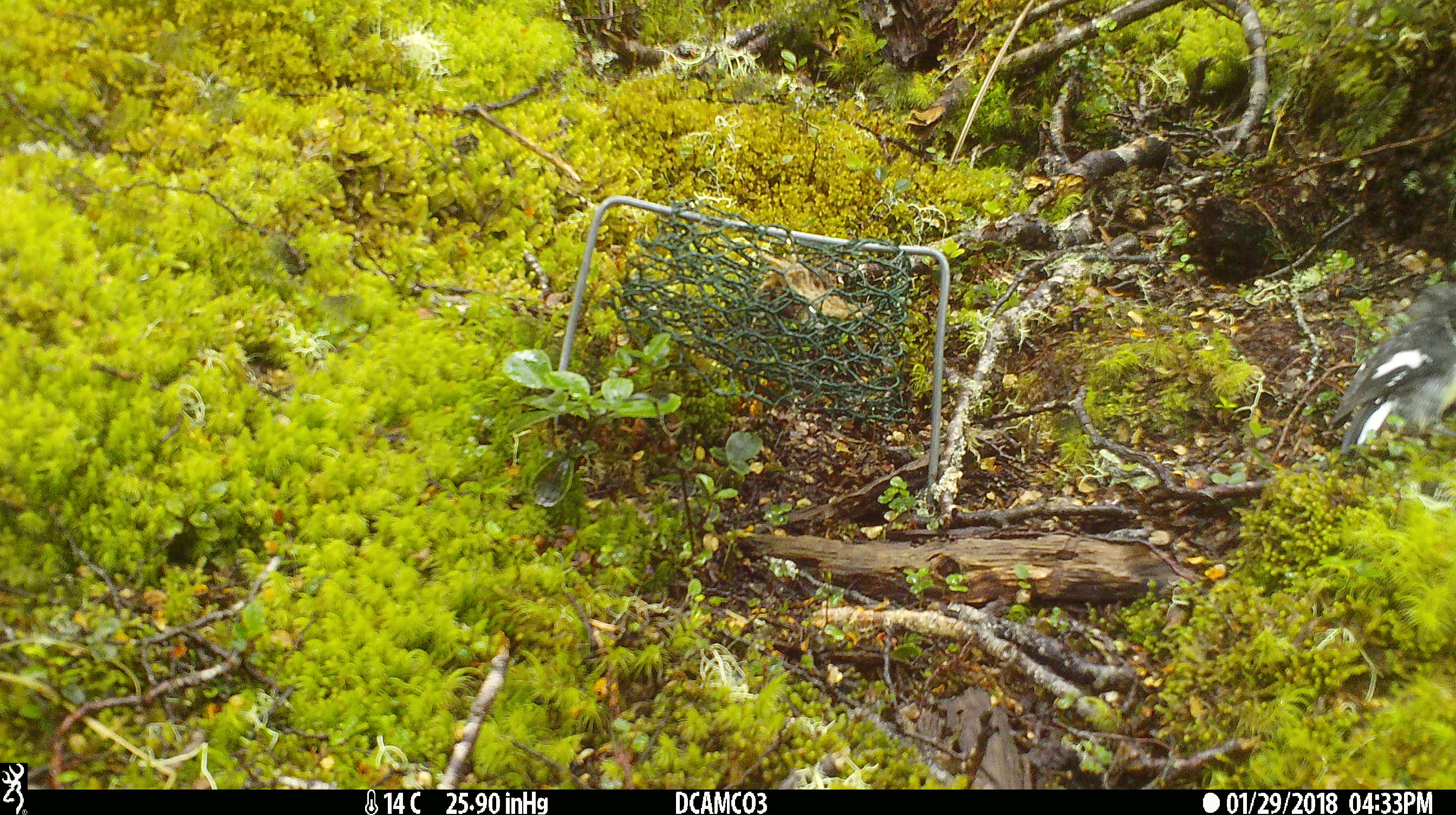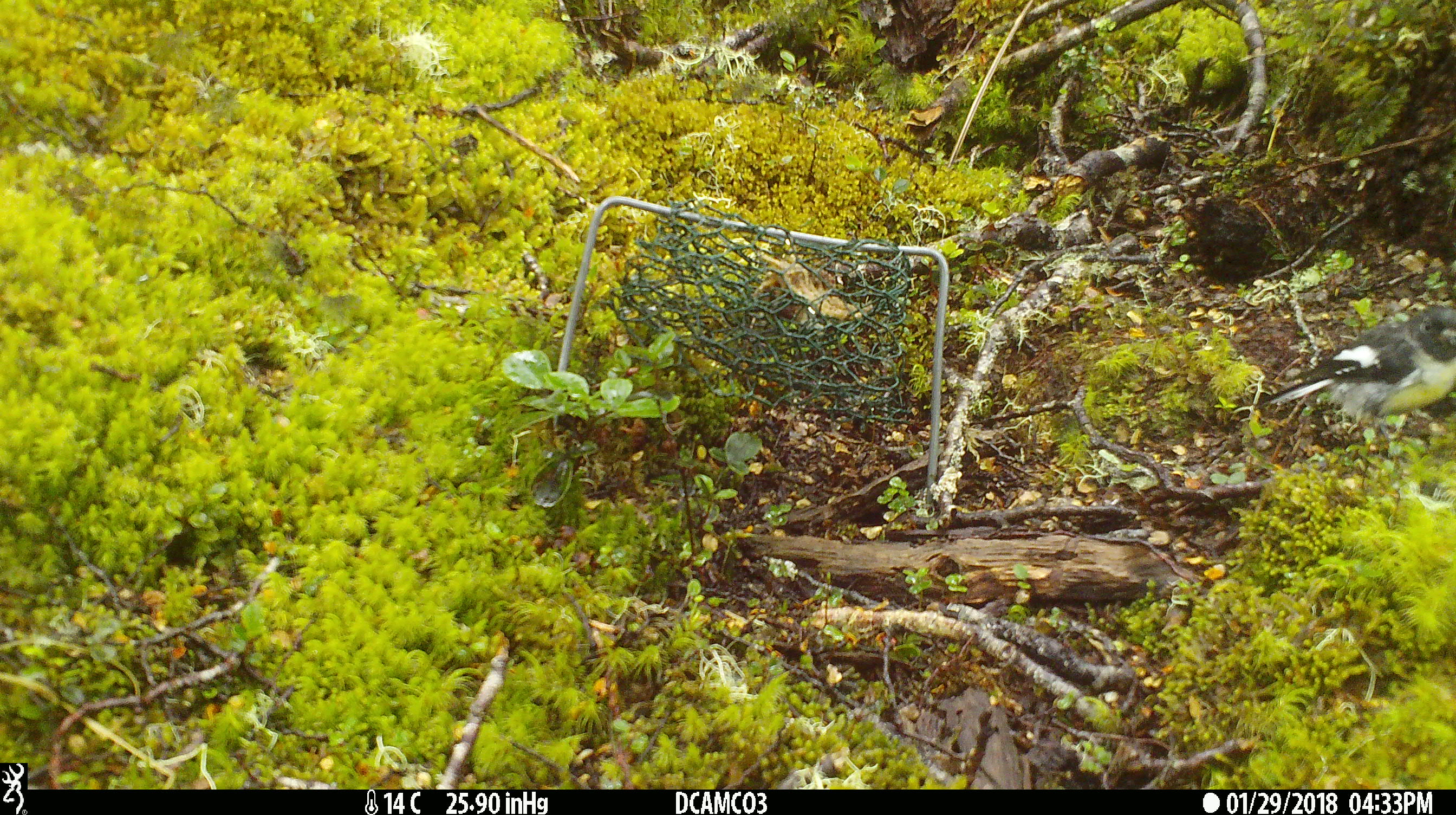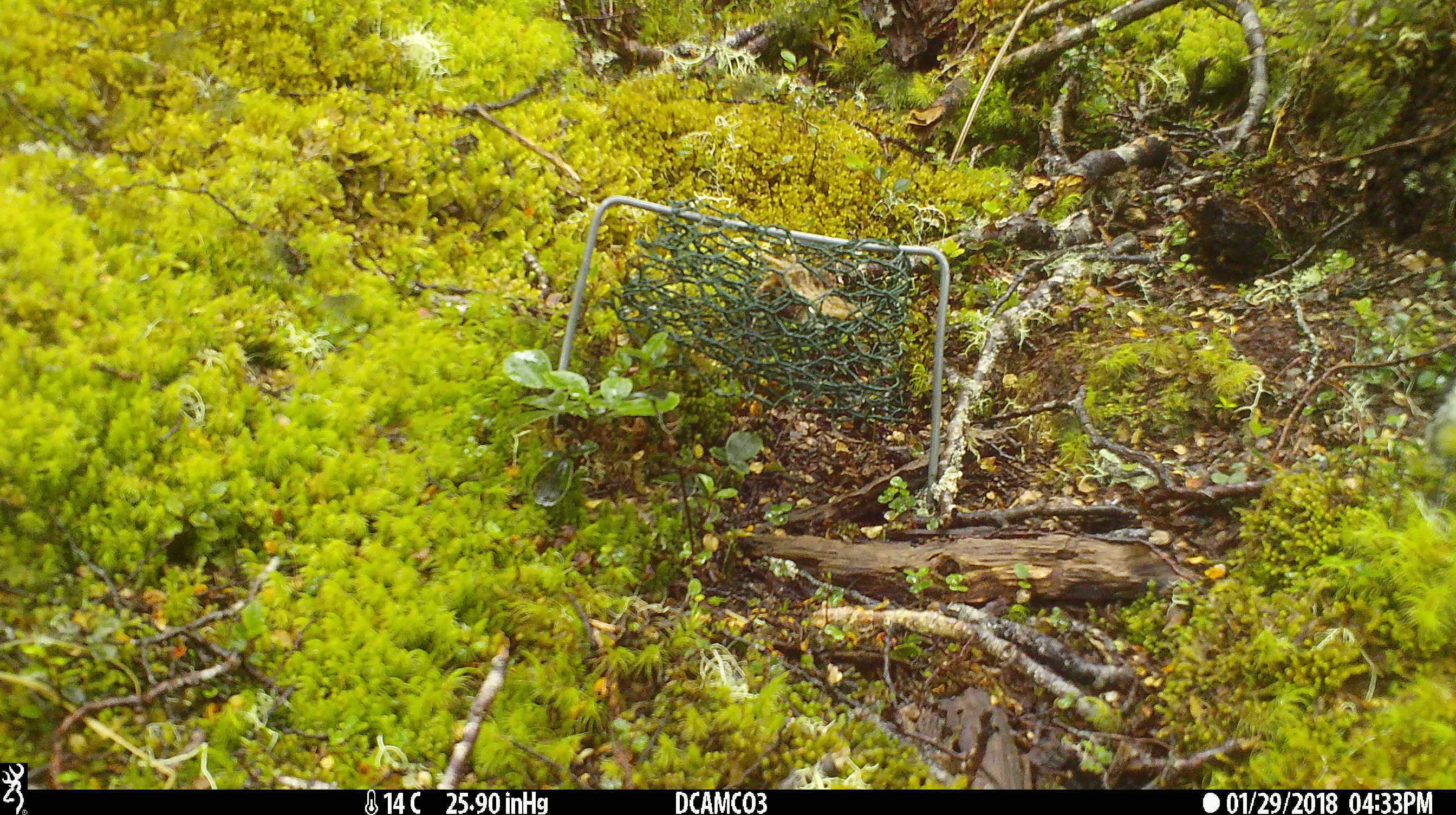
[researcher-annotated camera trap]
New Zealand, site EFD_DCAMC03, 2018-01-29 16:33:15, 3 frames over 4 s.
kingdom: Animalia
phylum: Chordata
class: Aves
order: Passeriformes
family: Petroicidae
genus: Petroica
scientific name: Petroica macrocephala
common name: tomtit